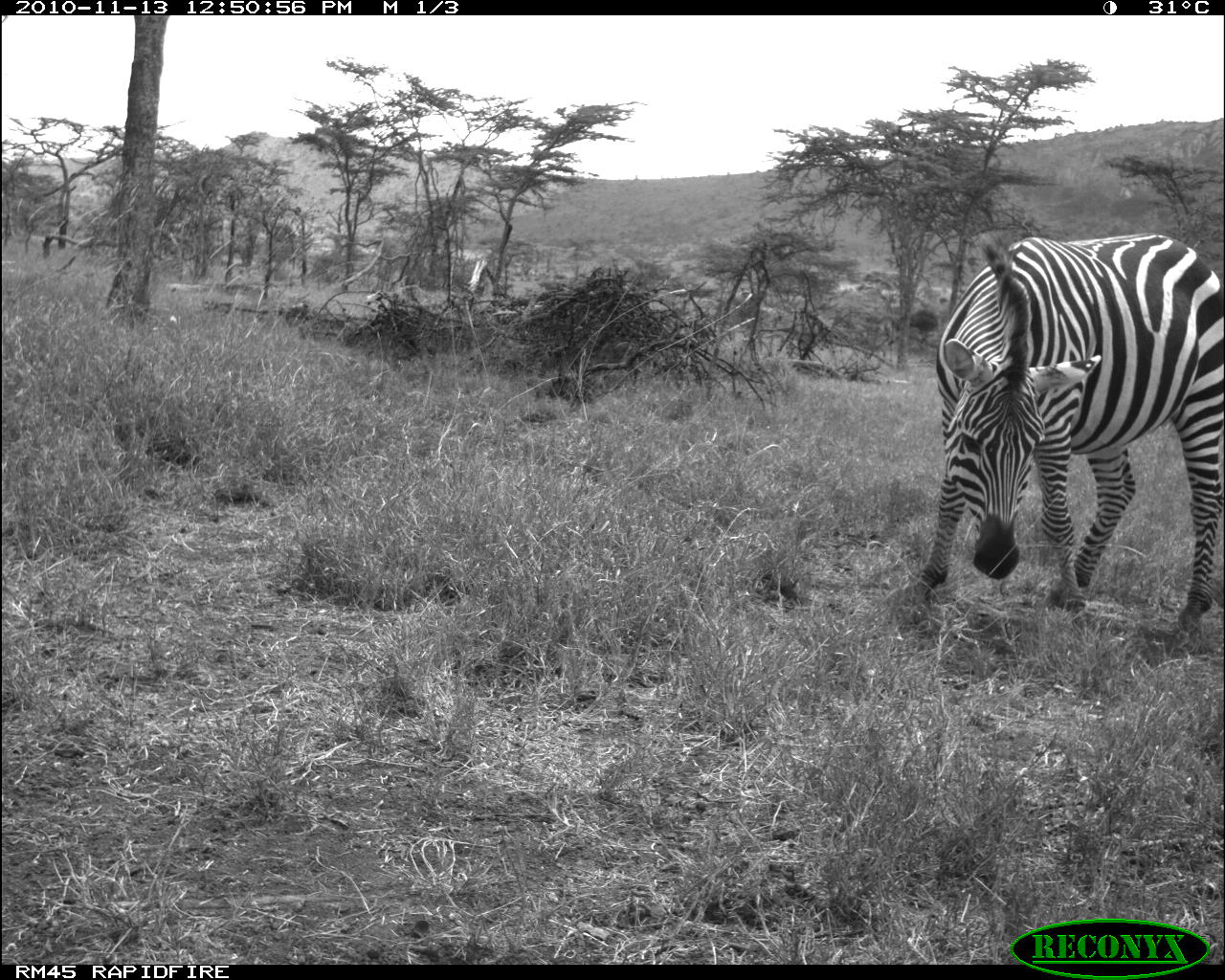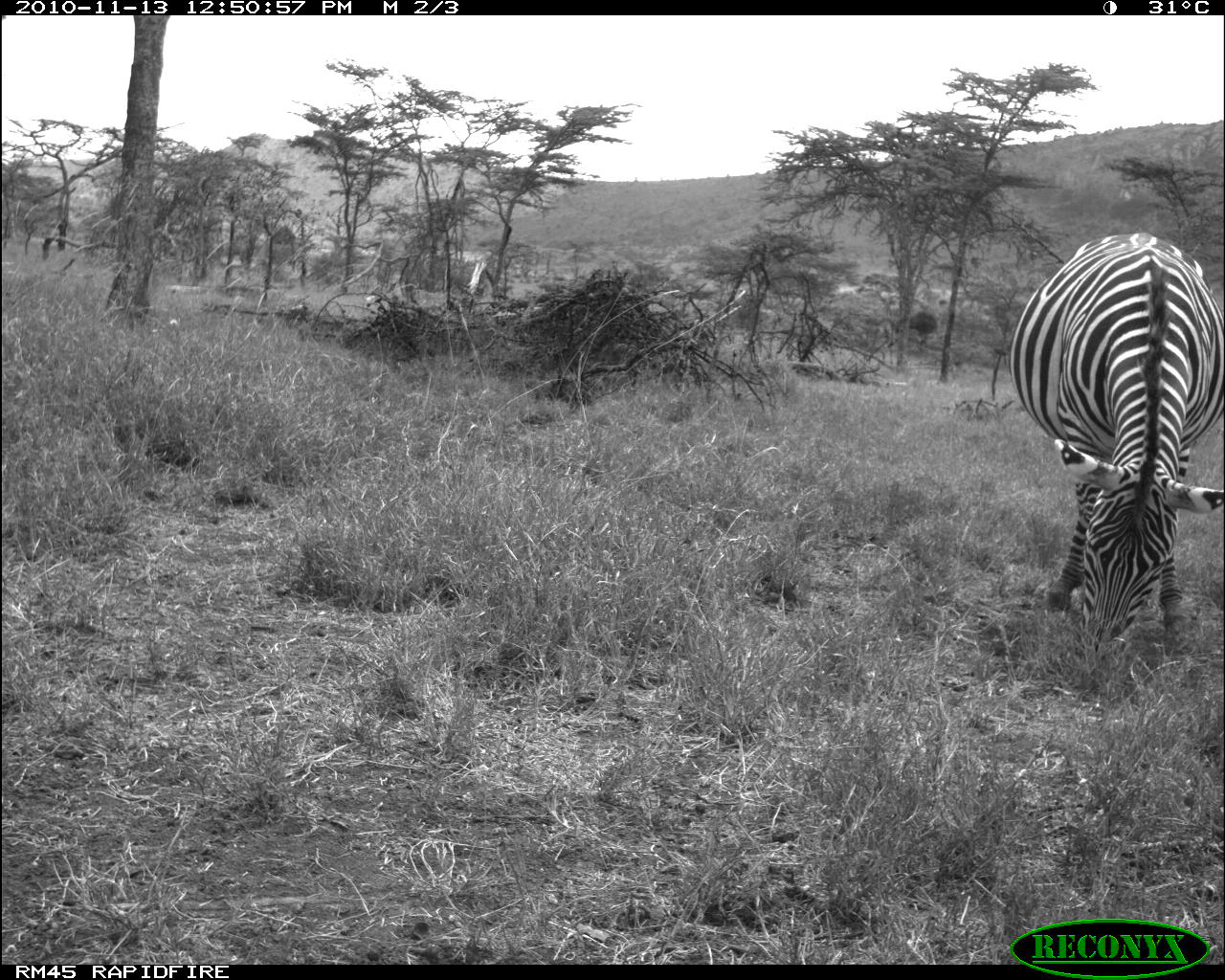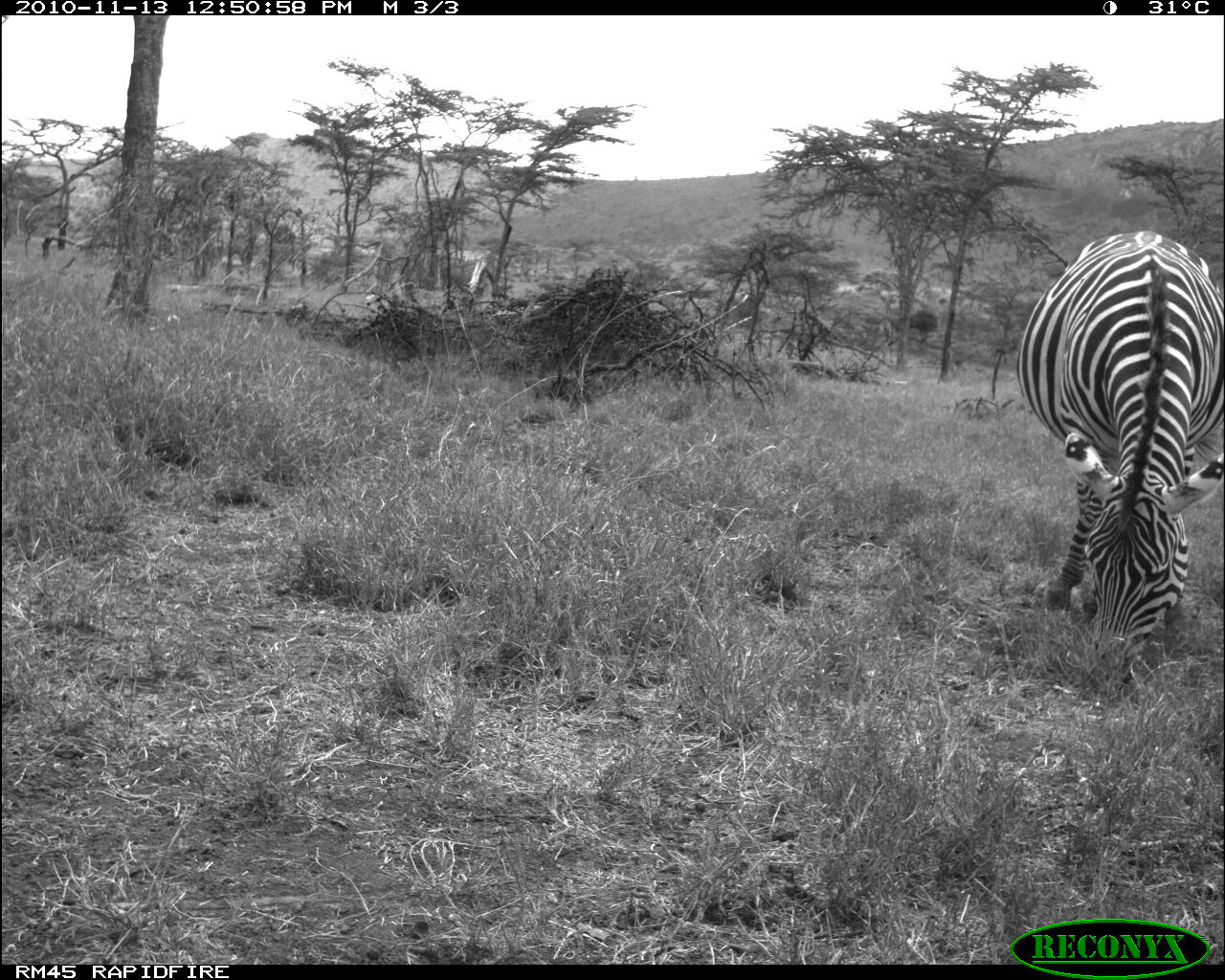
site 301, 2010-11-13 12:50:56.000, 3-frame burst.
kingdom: Animalia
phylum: Chordata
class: Mammalia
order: Perissodactyla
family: Equidae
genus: Equus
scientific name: Equus quagga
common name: plains zebra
Equus quagga (plains zebra), count 1.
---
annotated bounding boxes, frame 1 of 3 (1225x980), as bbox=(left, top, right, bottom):
equus quagga: bbox=(906, 229, 1225, 647)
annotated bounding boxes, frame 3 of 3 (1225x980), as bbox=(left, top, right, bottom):
equus quagga: bbox=(1011, 223, 1224, 685)